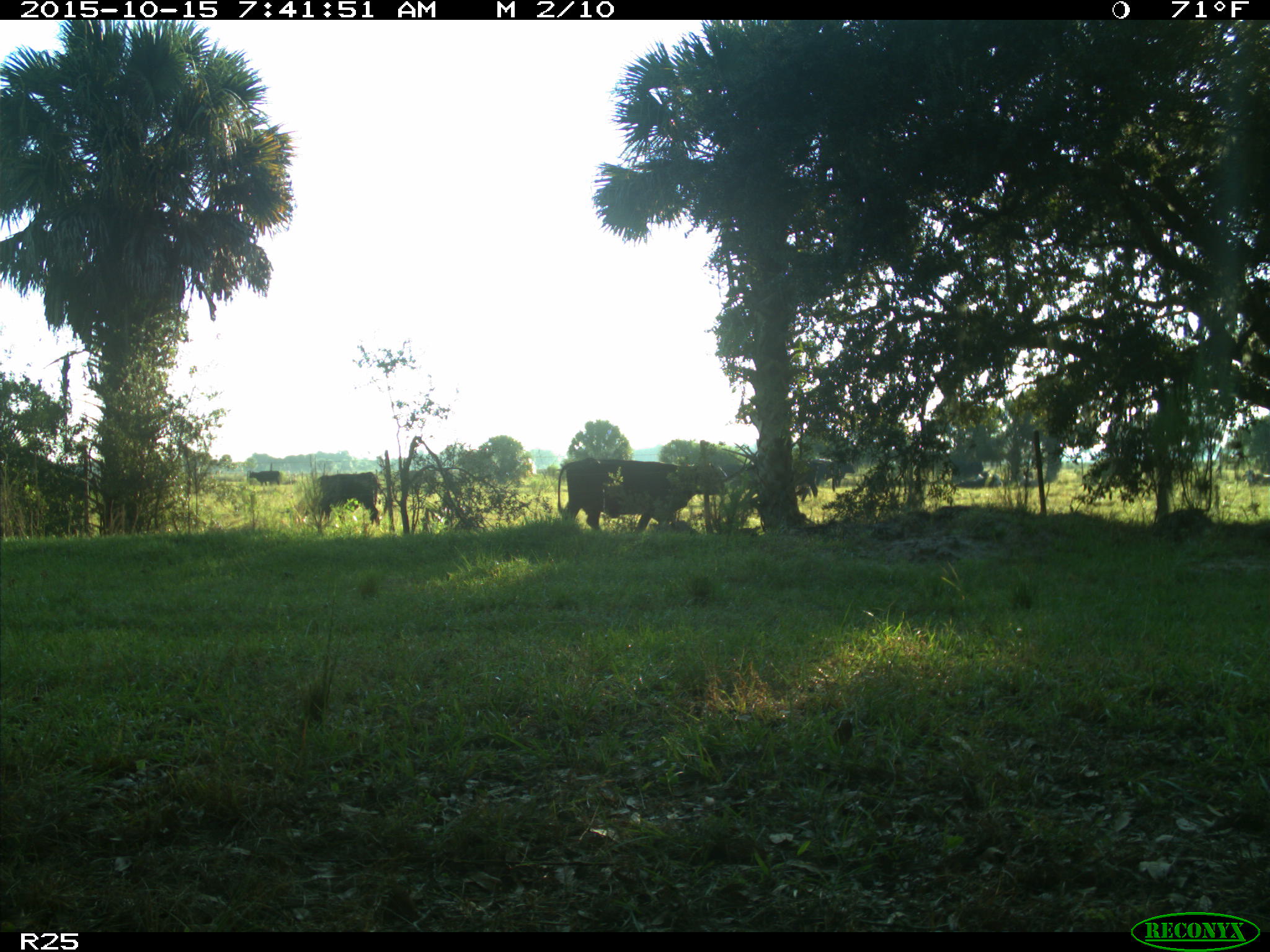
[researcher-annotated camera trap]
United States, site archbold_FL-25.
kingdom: Animalia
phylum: Chordata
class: Mammalia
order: Artiodactyla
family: Bovidae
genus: Bos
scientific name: Bos taurus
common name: domestic cow